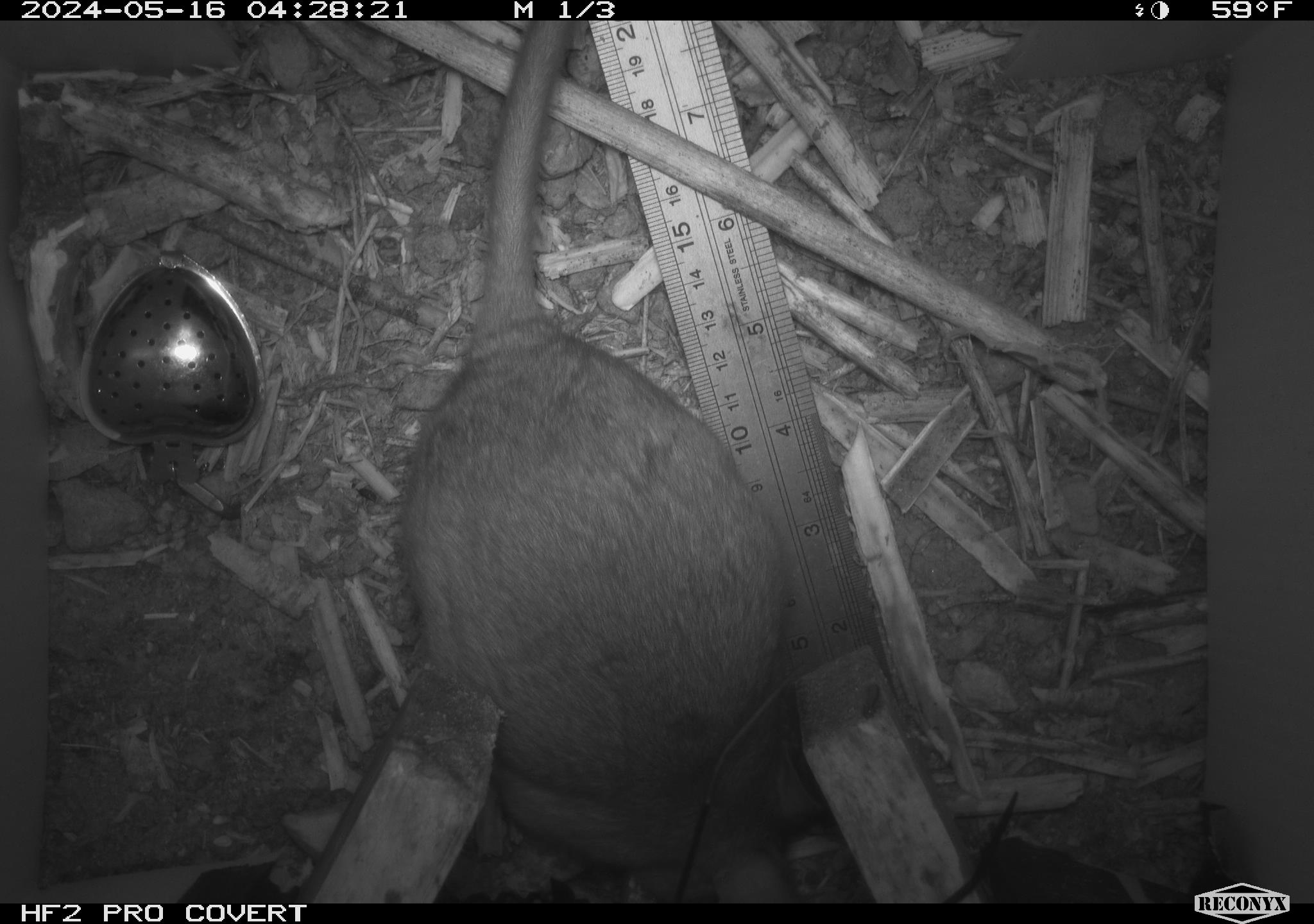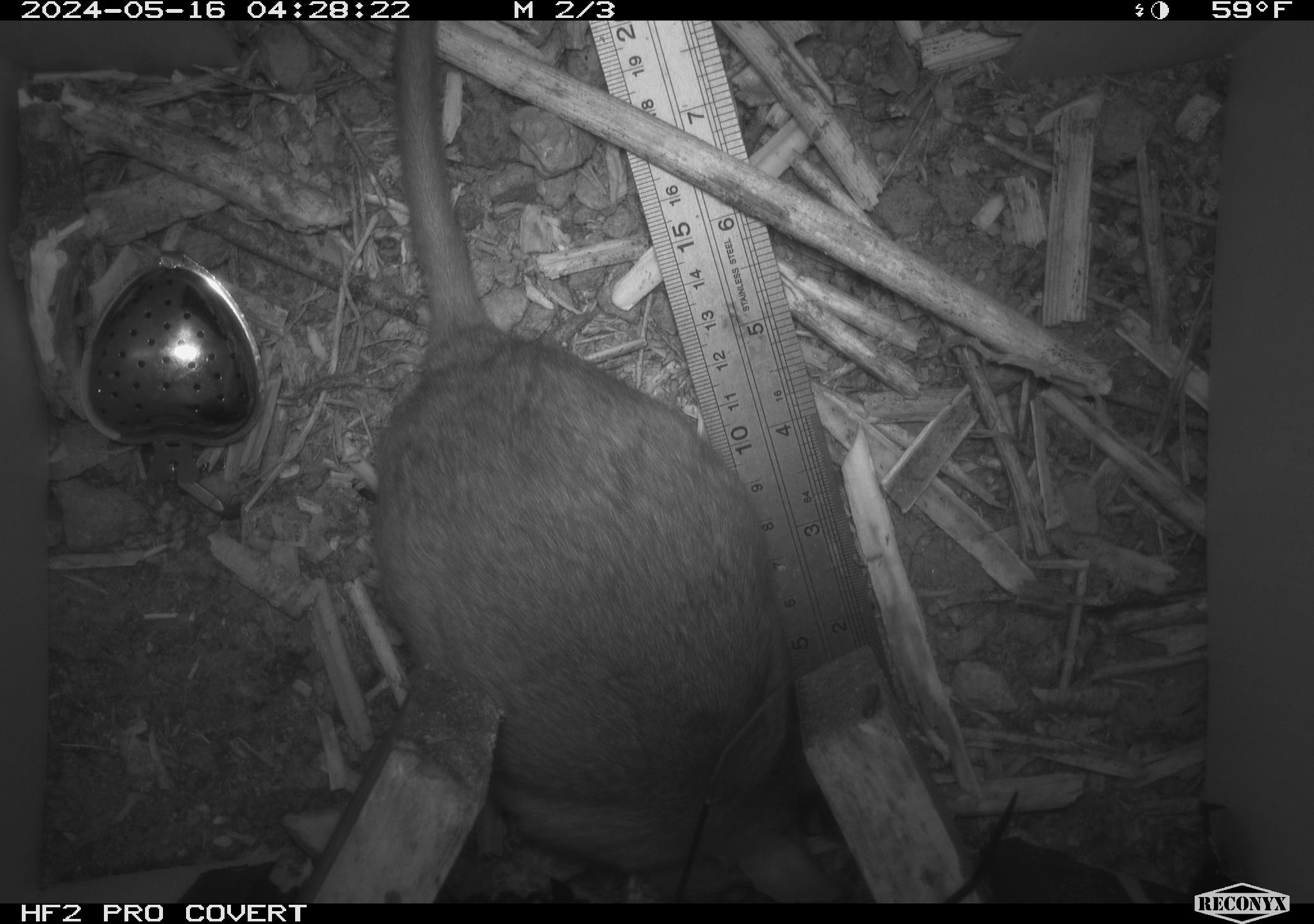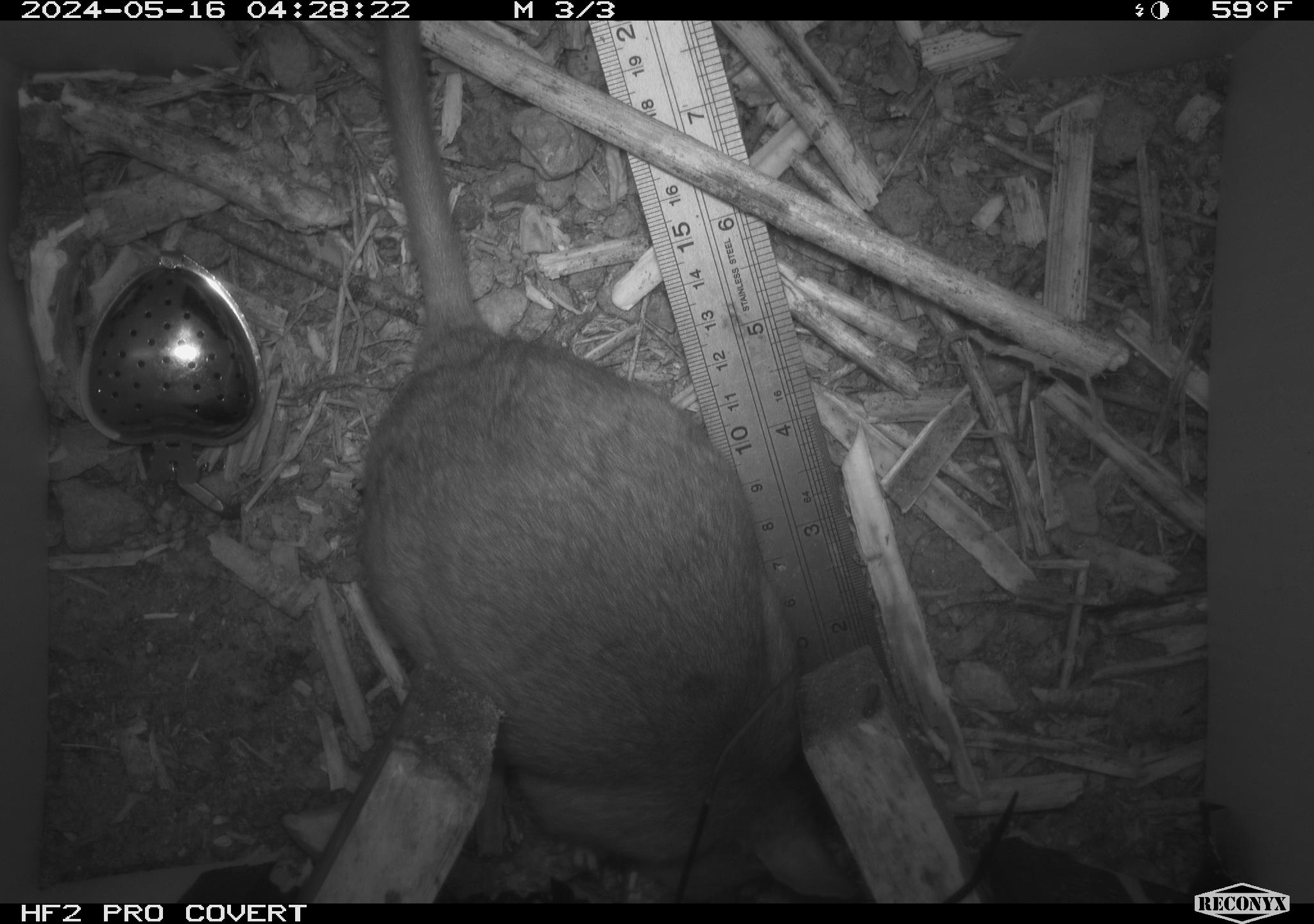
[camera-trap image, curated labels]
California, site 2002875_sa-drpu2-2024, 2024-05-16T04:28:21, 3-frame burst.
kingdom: Animalia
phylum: Chordata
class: Mammalia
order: Rodentia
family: Cricetidae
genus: Neotoma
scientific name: Neotoma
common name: pack rat or woodrat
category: neotoma species